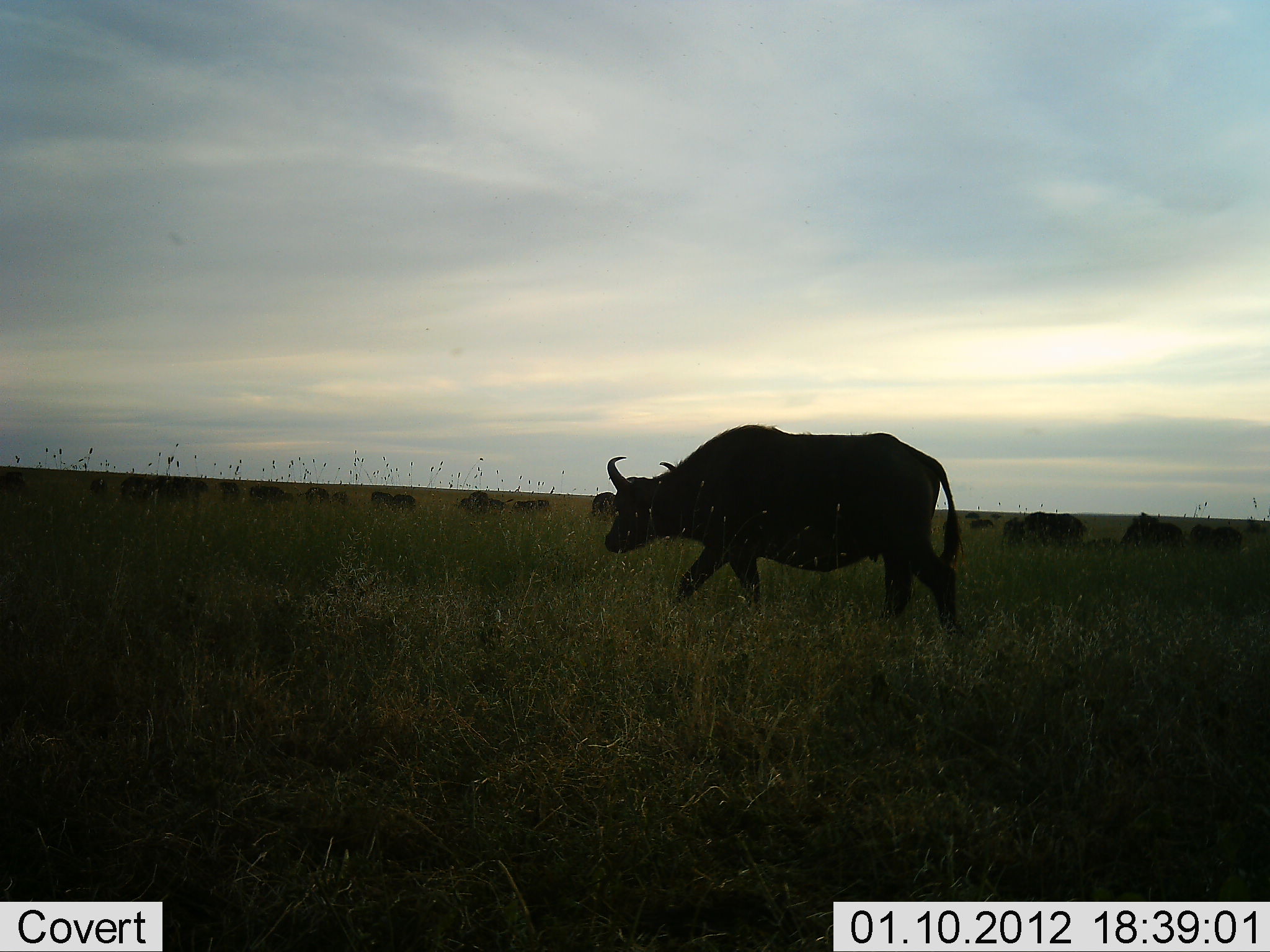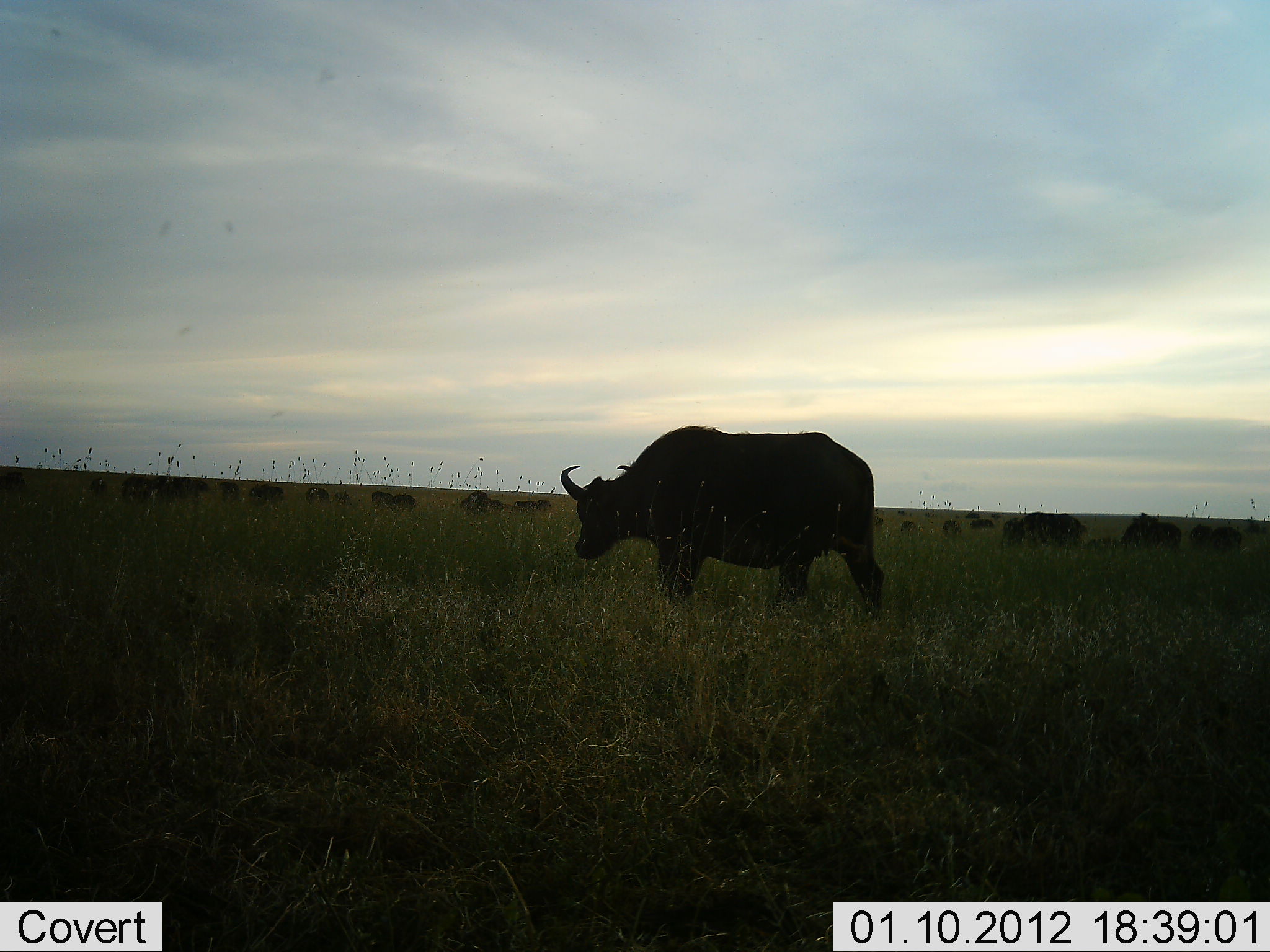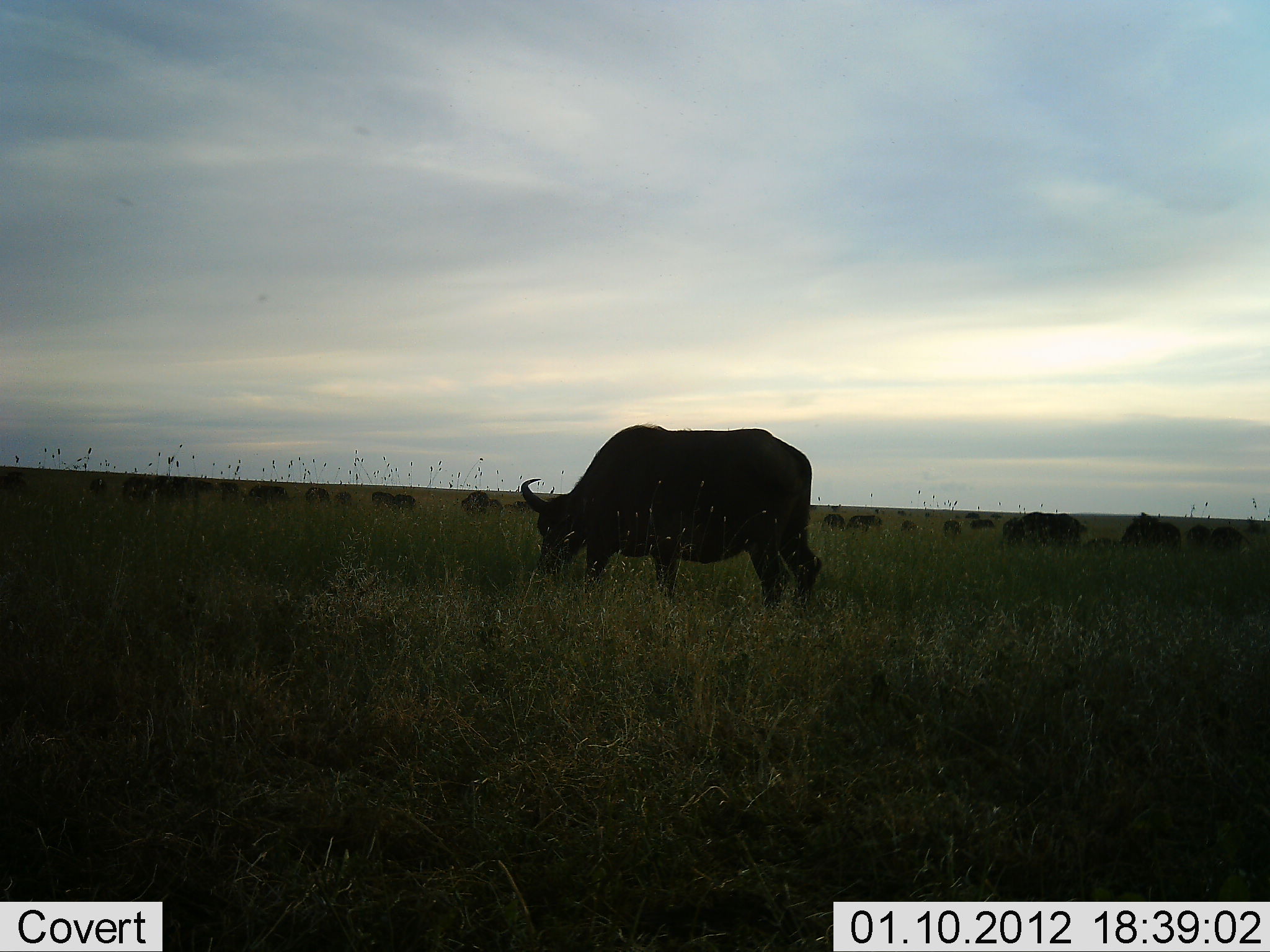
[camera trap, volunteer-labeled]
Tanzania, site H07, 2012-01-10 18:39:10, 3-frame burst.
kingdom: Animalia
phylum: Chordata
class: Mammalia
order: Artiodactyla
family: Bovidae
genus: Syncerus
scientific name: Syncerus caffer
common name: cape buffalo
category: buffalo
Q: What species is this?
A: Buffalo (cape buffalo) (Syncerus caffer).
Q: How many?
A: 11-50.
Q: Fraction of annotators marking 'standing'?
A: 42%.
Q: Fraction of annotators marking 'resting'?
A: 0%.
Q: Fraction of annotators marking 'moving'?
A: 79%.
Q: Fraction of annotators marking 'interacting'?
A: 0%.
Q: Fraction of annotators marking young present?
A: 4%.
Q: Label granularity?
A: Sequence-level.